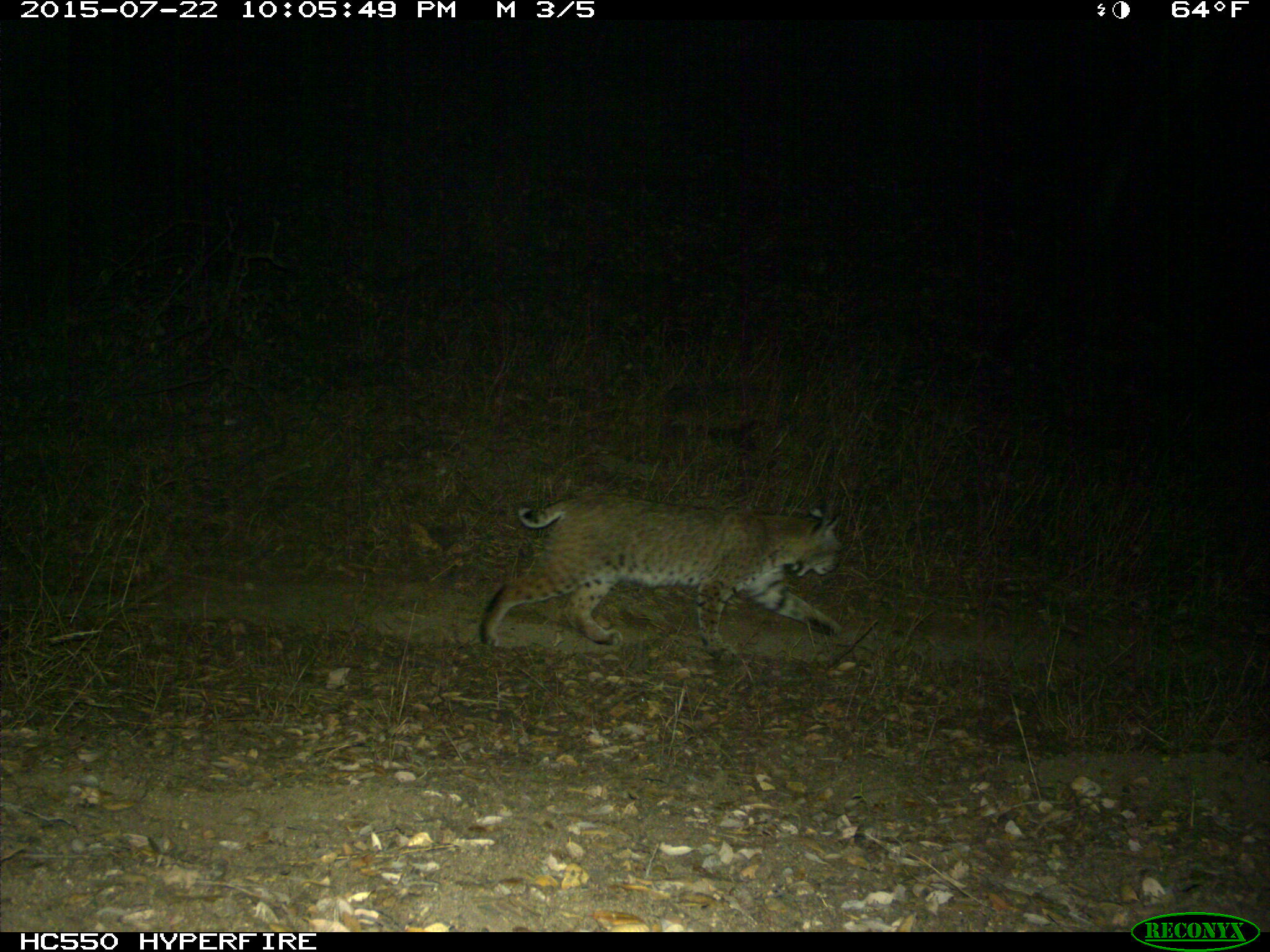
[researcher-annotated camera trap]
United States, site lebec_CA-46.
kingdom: Animalia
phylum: Chordata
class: Mammalia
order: Carnivora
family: Felidae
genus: Lynx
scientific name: Lynx rufus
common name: bobcat